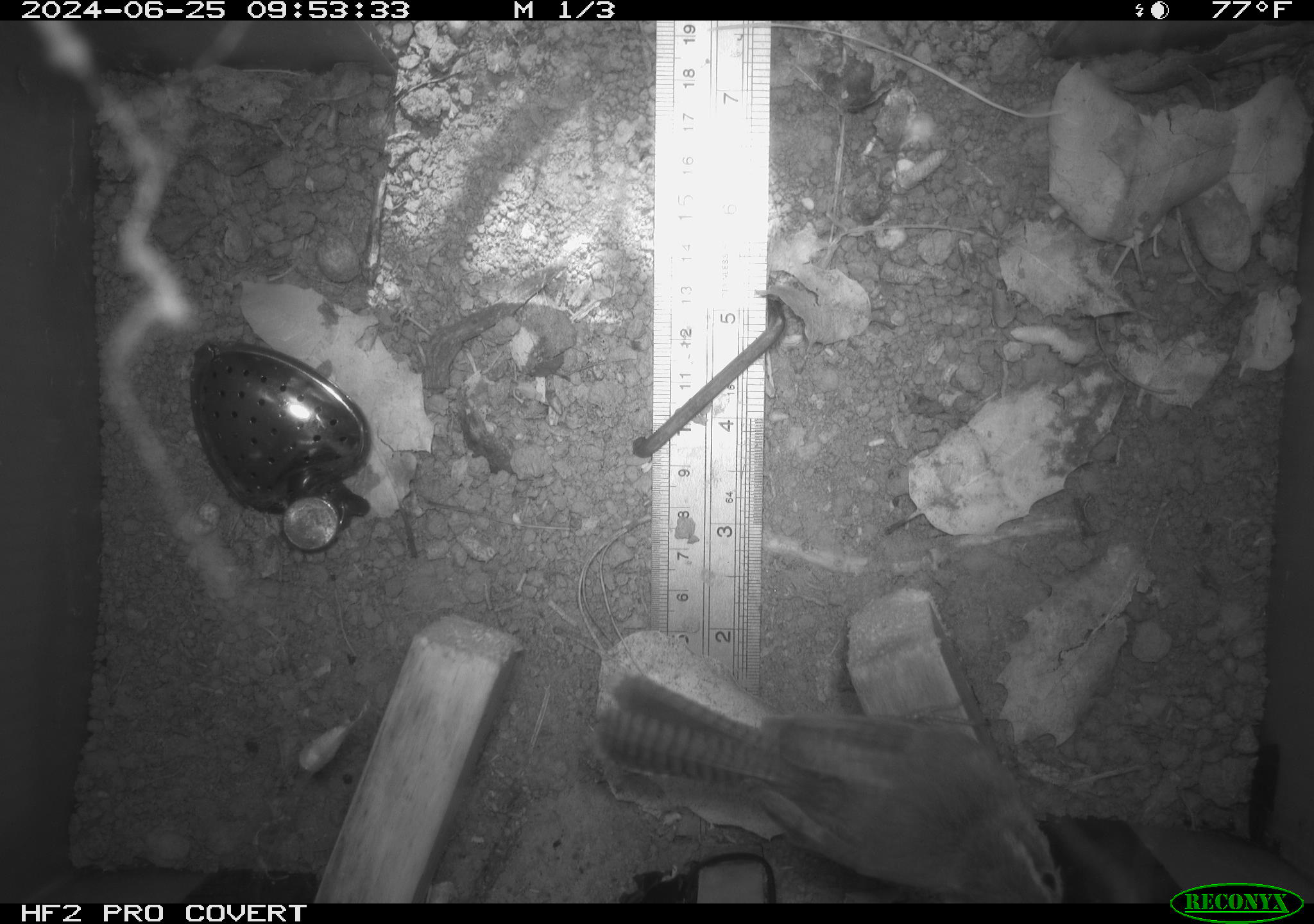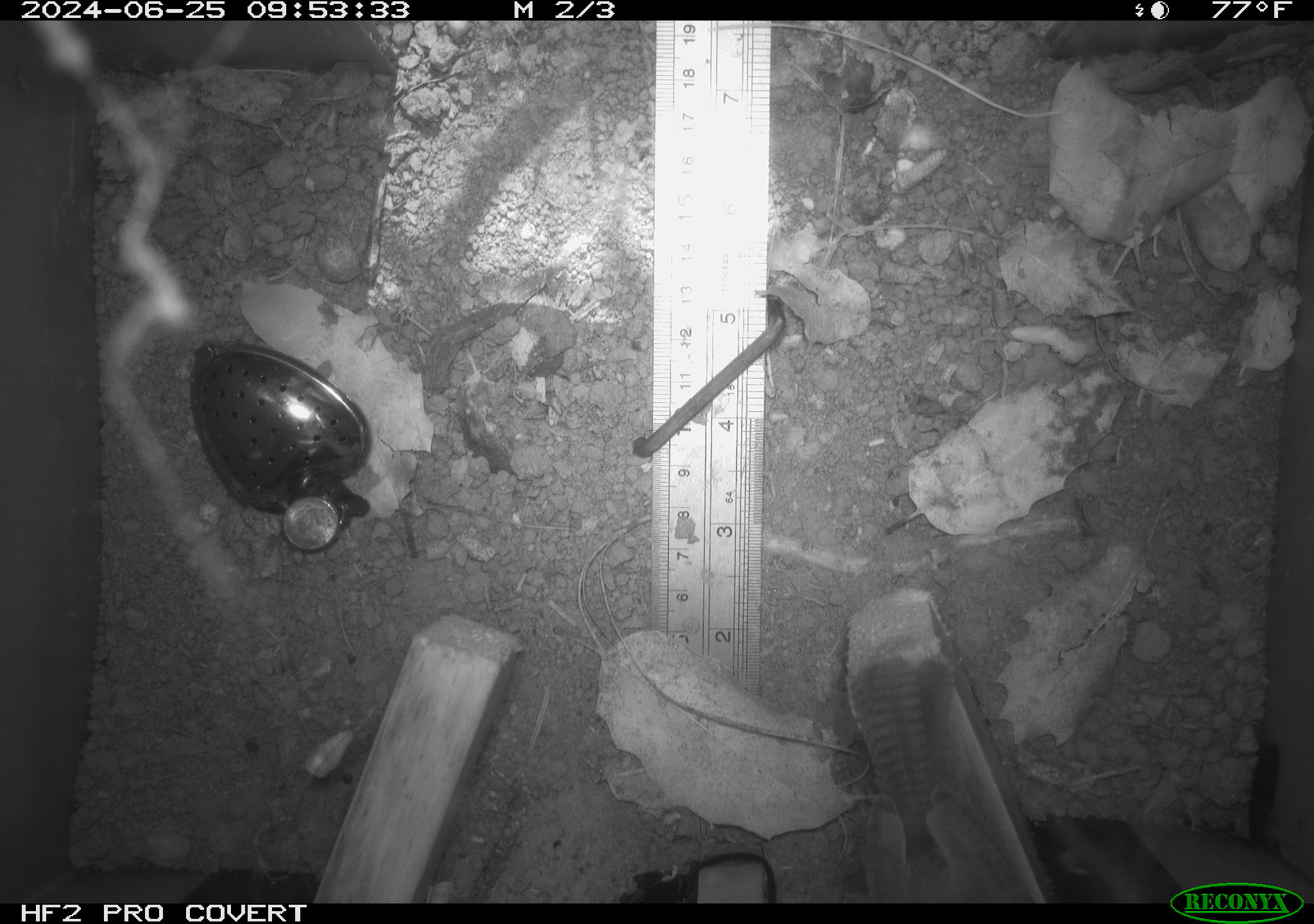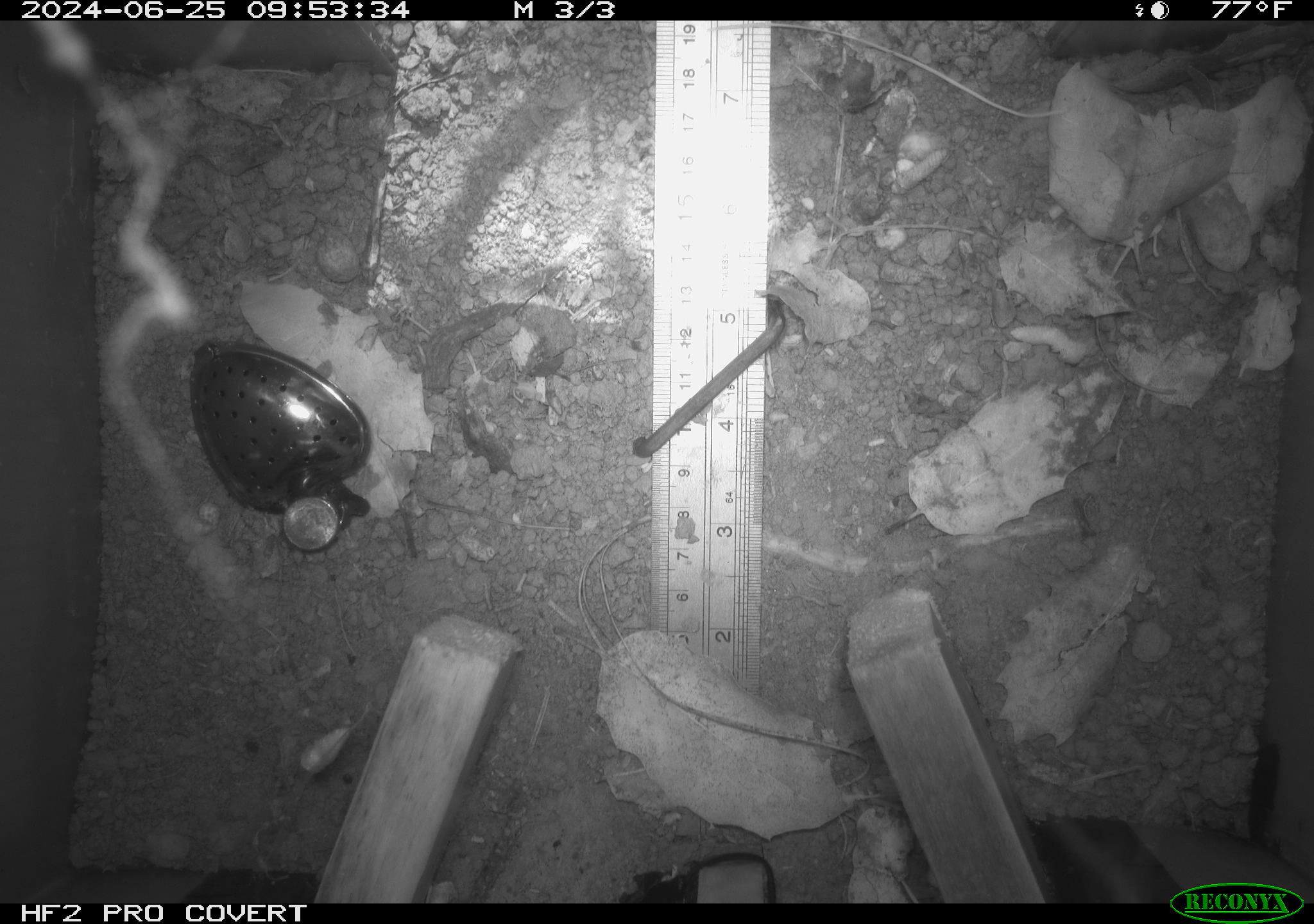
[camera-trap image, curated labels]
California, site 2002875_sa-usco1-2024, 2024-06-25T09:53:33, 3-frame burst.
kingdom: Animalia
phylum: Chordata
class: Aves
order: Passeriformes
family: Troglodytidae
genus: Thryomanes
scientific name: Thryomanes bewickii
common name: bewick's wren